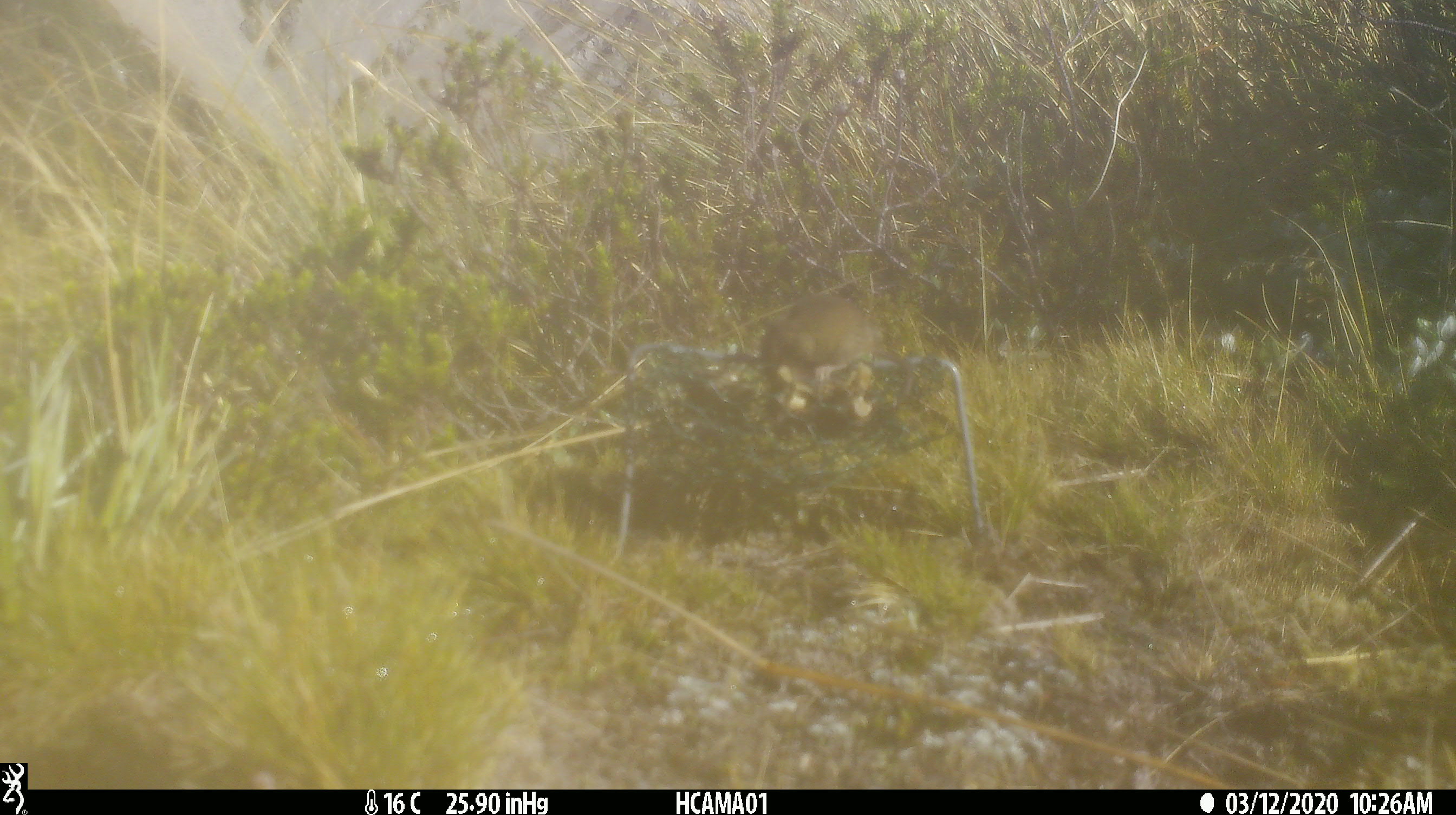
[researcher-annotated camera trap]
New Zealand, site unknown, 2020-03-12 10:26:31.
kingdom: Animalia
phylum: Chordata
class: Mammalia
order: Rodentia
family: Muridae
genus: Mus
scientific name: Mus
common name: mouse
Mouse (Mus).